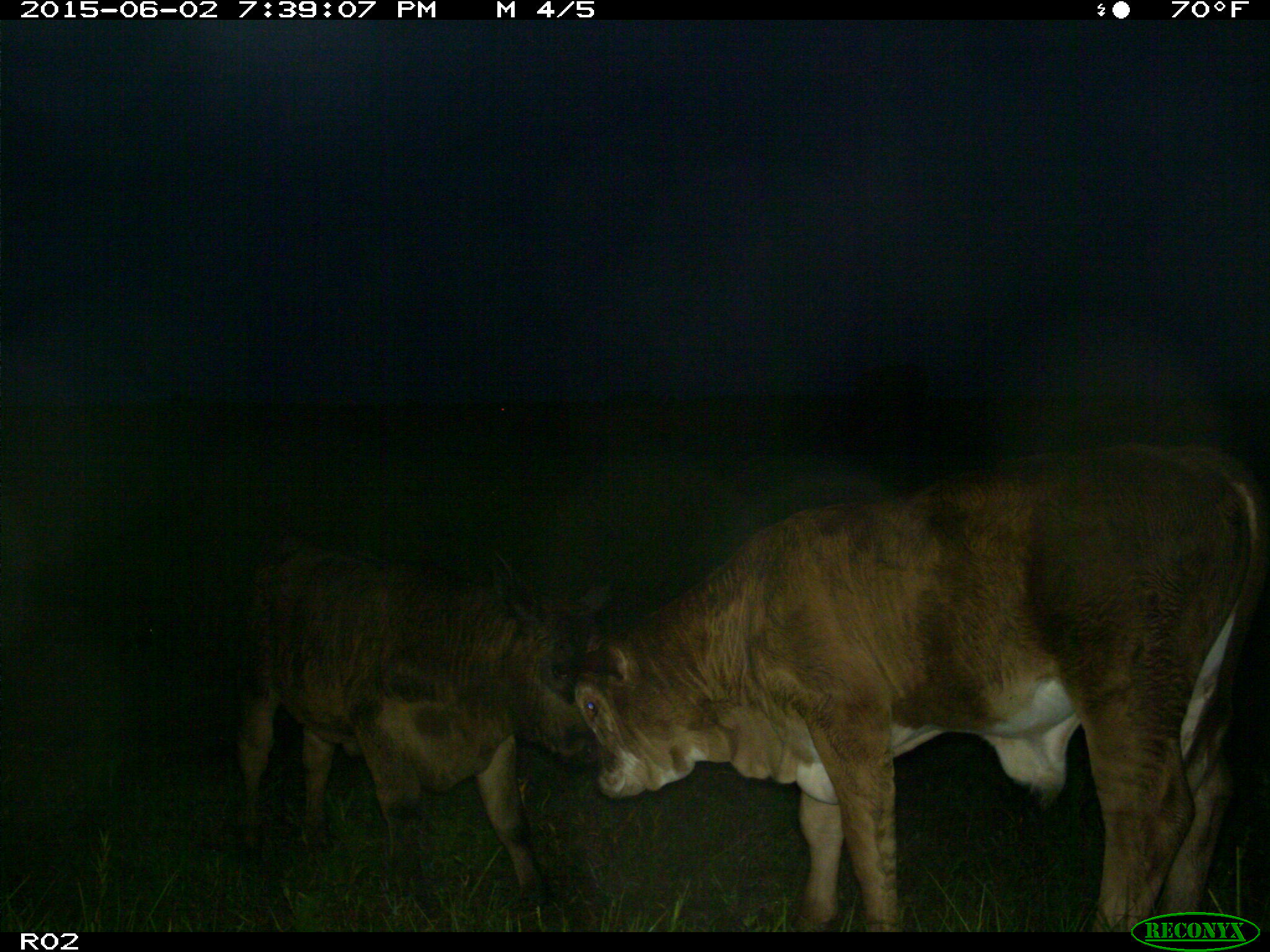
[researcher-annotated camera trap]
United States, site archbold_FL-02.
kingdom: Animalia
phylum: Chordata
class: Mammalia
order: Artiodactyla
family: Bovidae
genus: Bos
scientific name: Bos taurus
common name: domestic cow